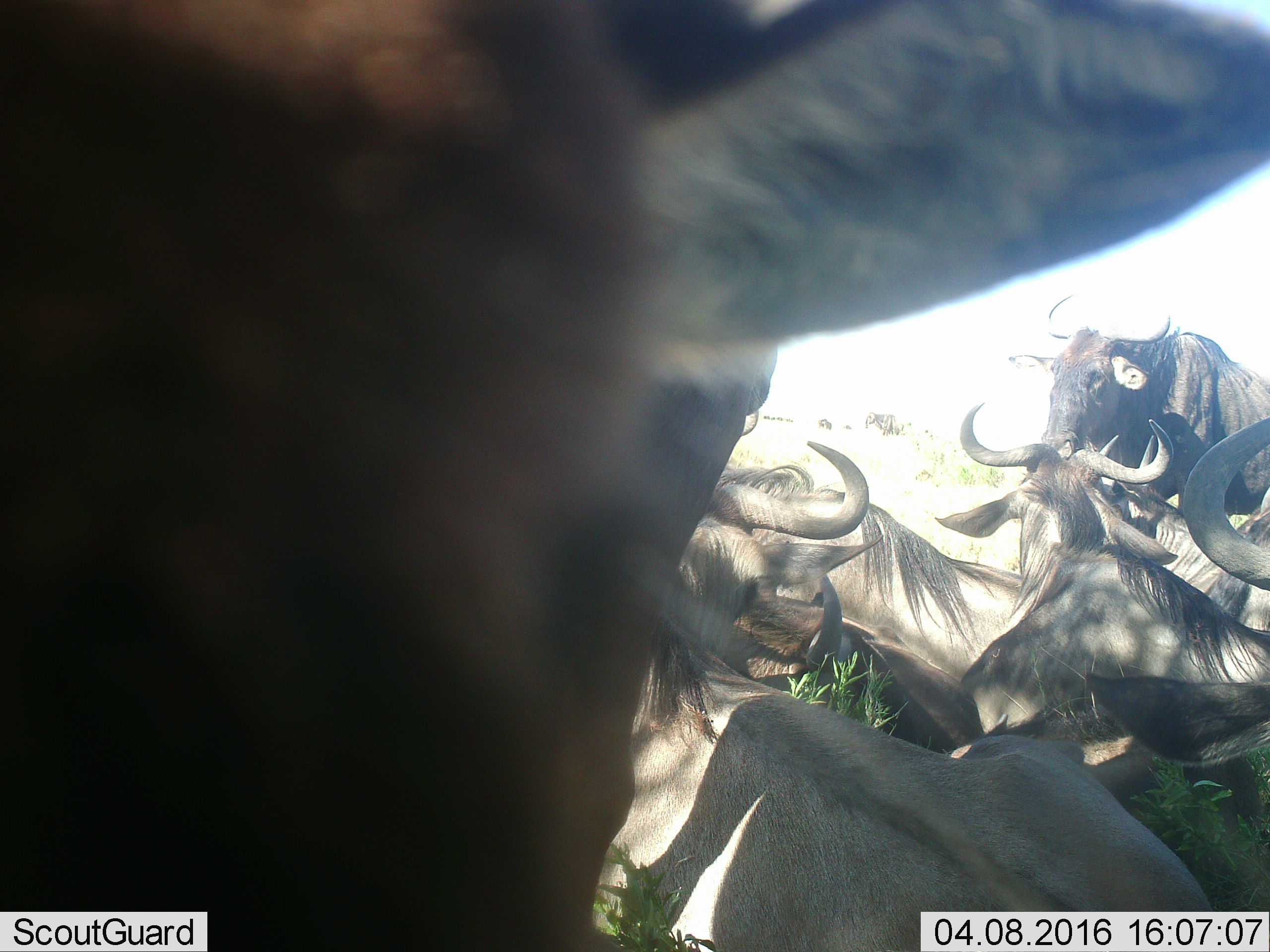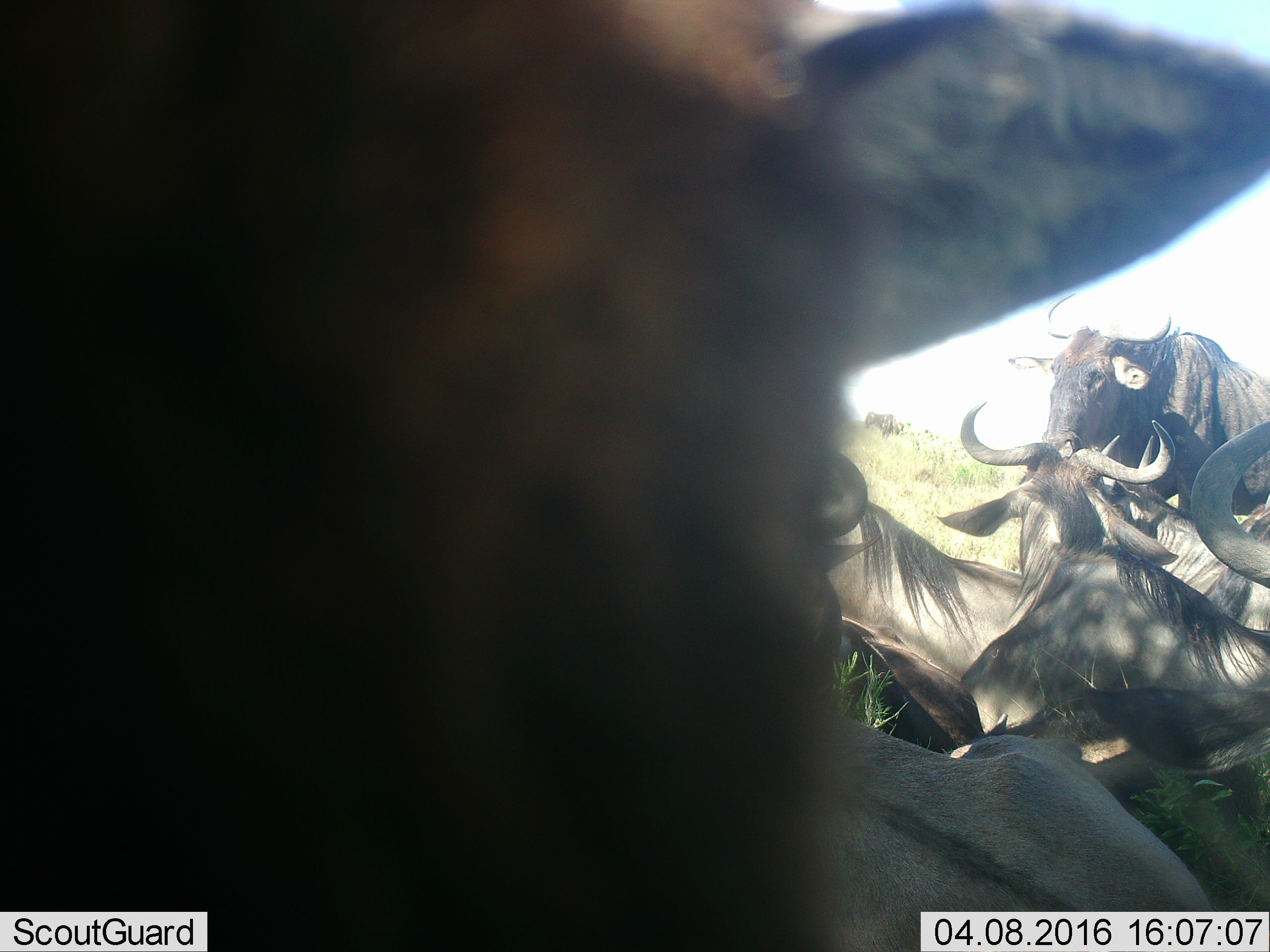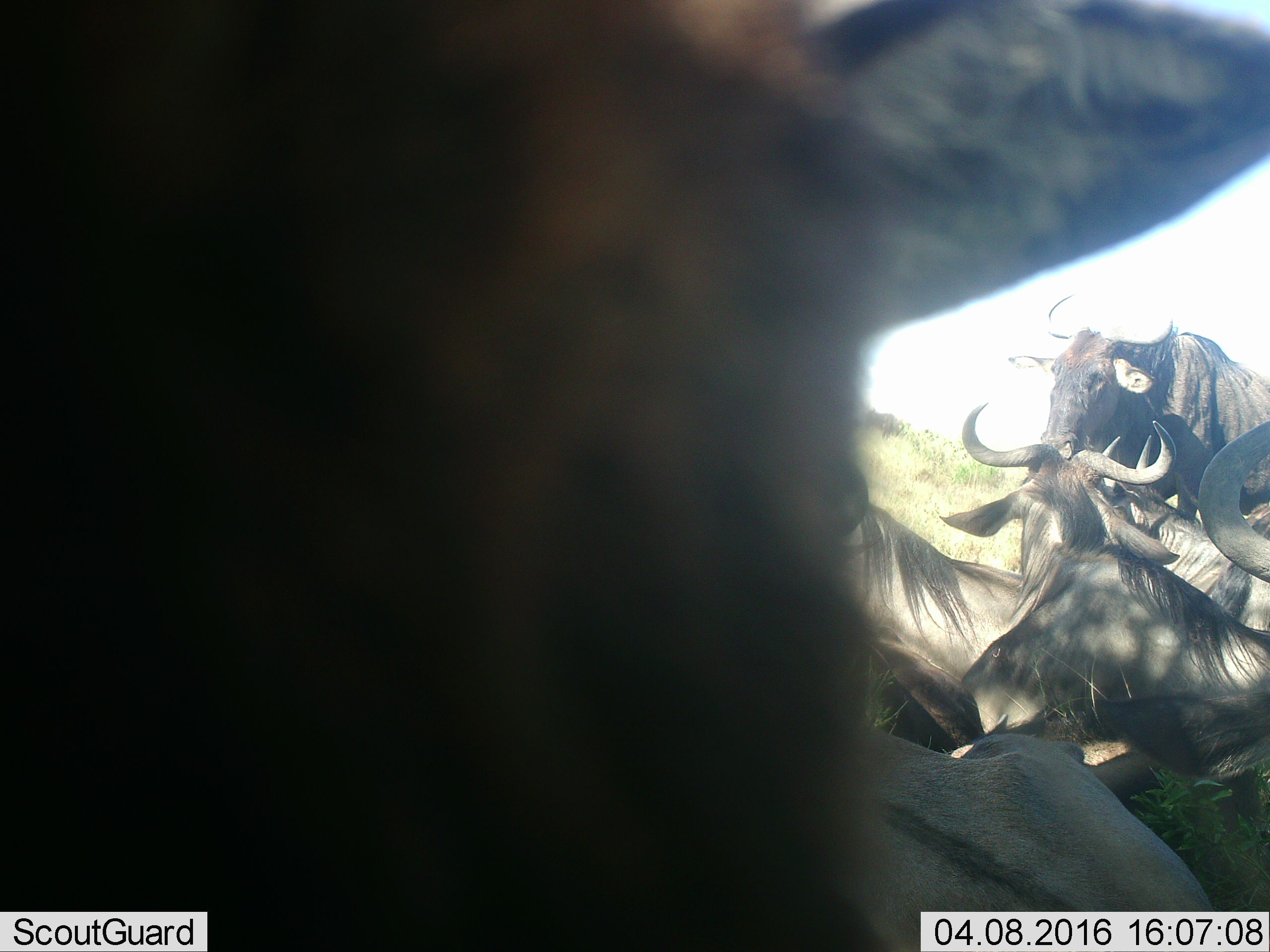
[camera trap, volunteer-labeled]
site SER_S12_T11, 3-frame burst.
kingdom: Animalia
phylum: Chordata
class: Mammalia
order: Artiodactyla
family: Bovidae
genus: Connochaetes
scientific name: Connochaetes taurinus taurinus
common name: blue wildebeest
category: wildebeestblue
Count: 6.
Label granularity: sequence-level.